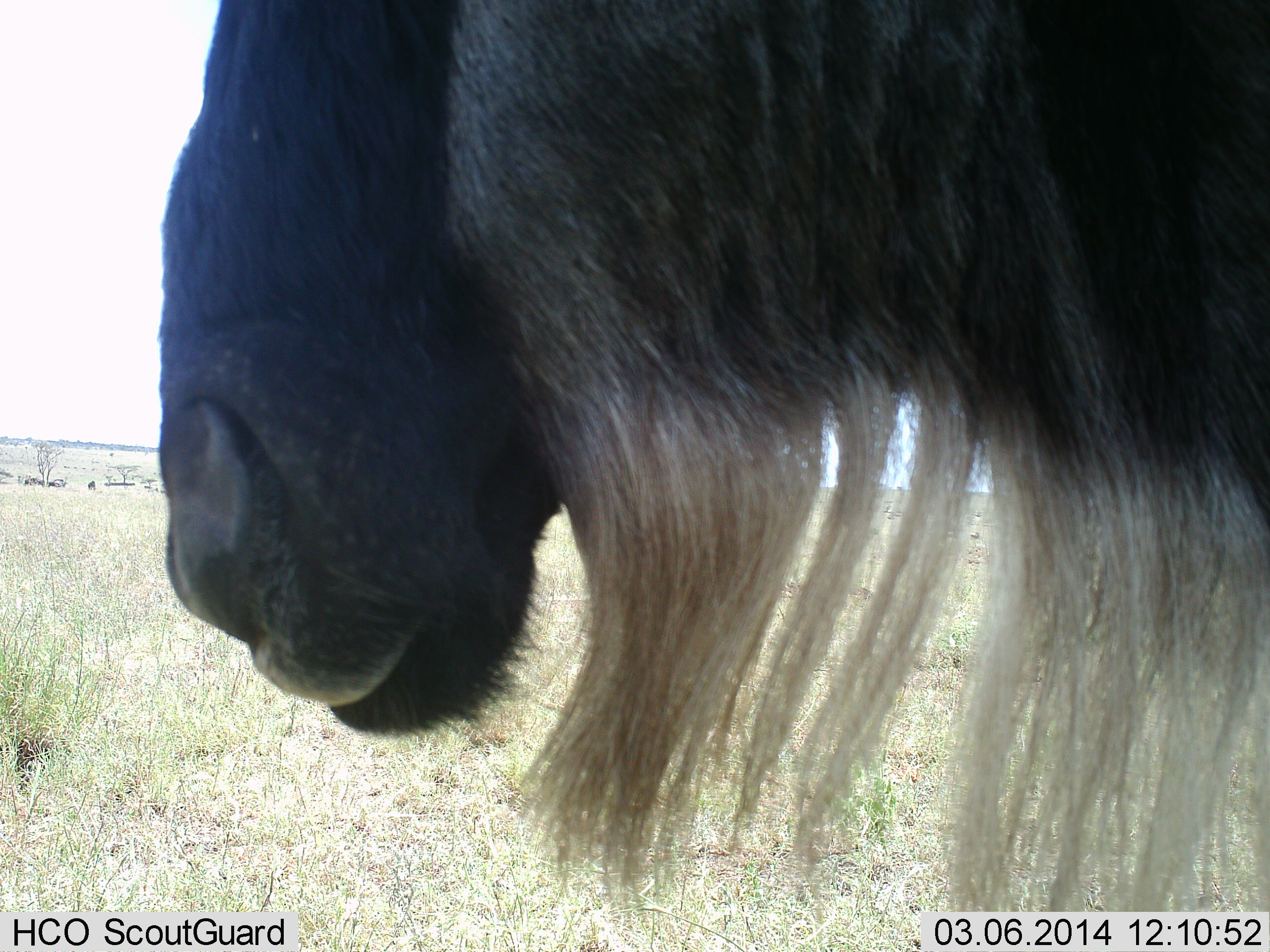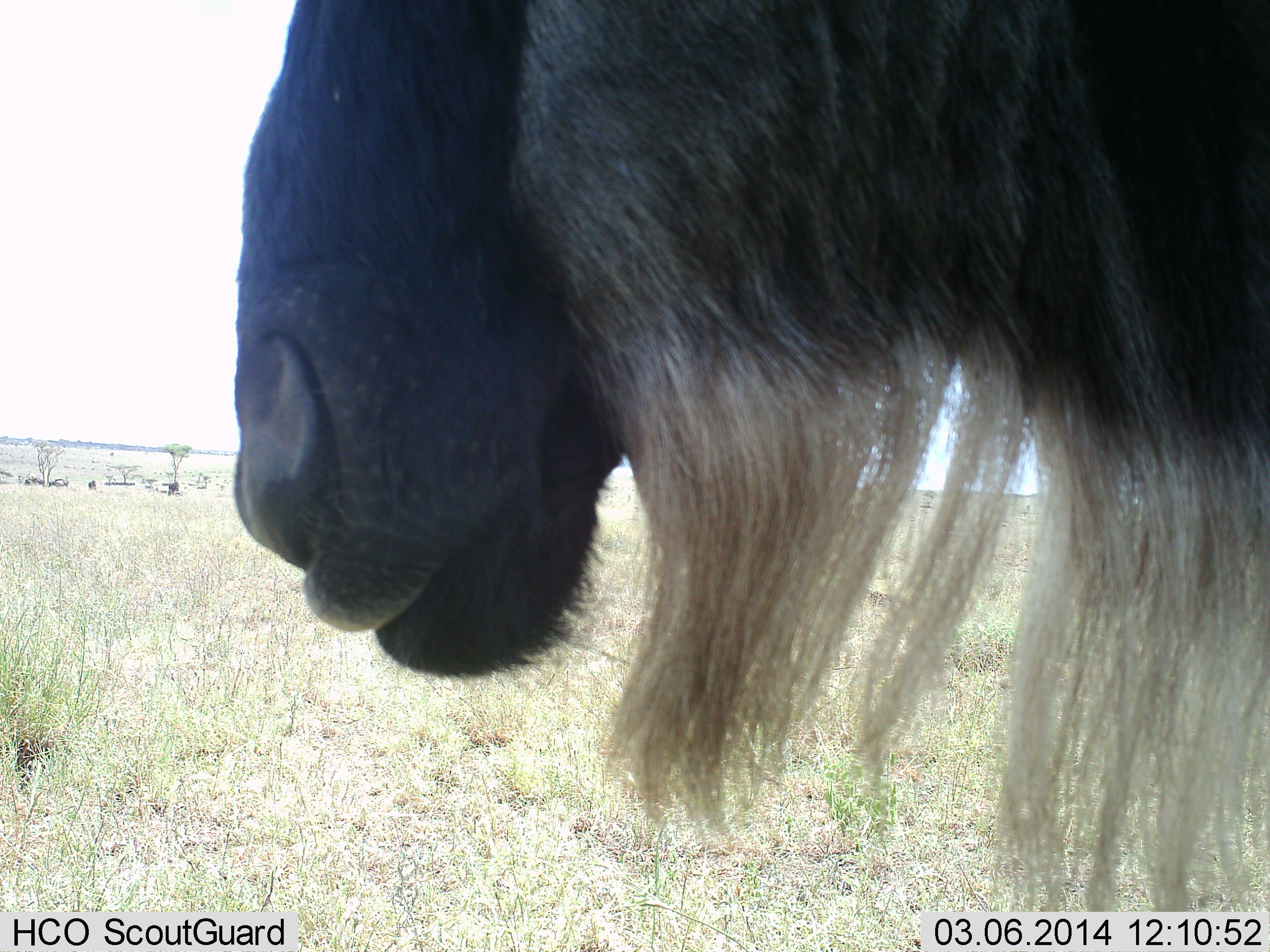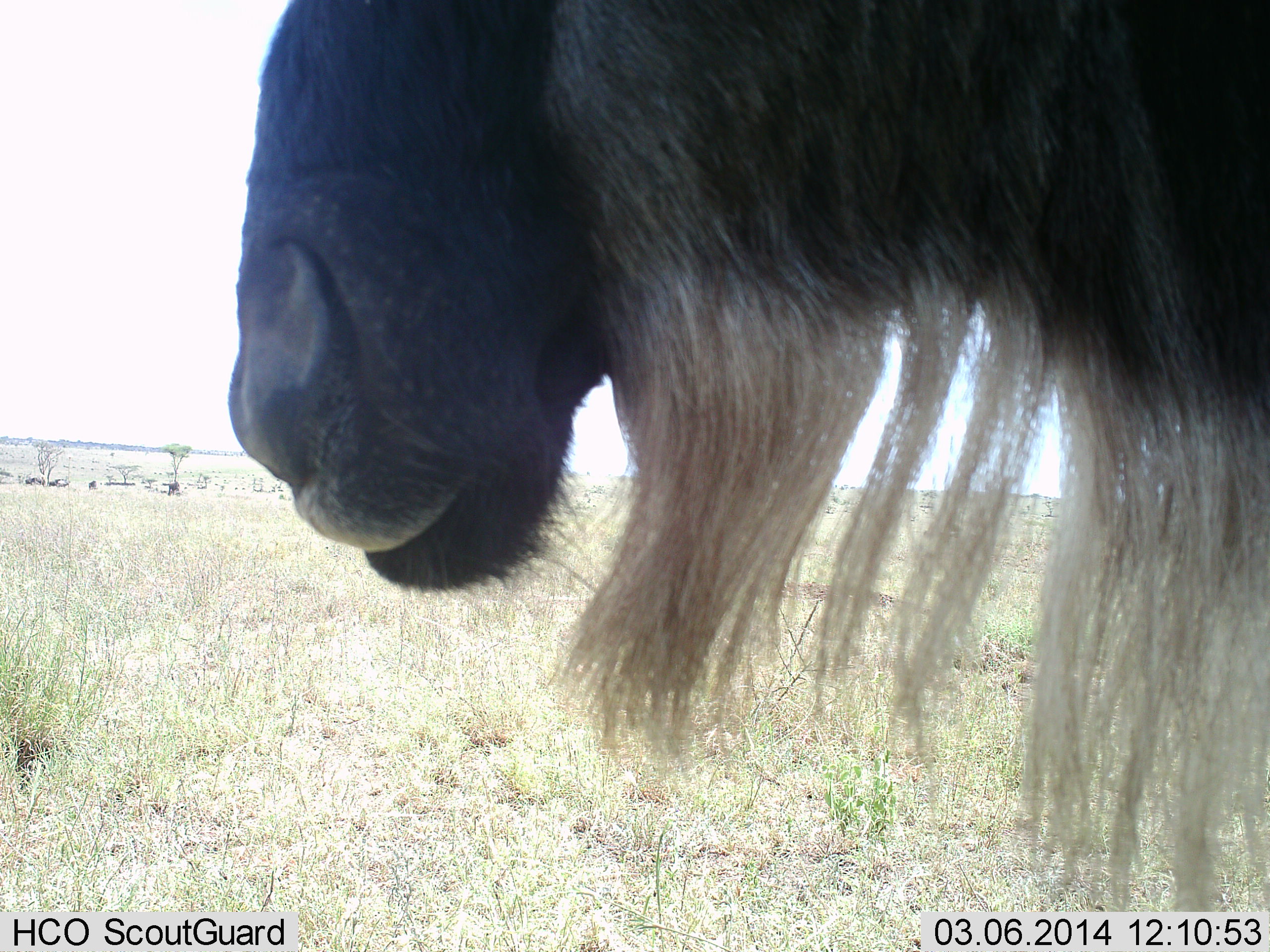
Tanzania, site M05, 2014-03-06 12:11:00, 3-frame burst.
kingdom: Animalia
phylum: Chordata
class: Mammalia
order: Artiodactyla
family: Bovidae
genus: Connochaetes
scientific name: Connochaetes taurinus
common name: blue wildebeest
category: wildebeest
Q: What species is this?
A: Wildebeest (blue wildebeest) (Connochaetes taurinus).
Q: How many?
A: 1.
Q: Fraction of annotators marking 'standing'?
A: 90%.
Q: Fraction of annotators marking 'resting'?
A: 0%.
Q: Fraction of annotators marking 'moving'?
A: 20%.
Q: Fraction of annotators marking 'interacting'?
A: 0%.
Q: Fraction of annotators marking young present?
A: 0%.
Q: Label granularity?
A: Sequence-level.